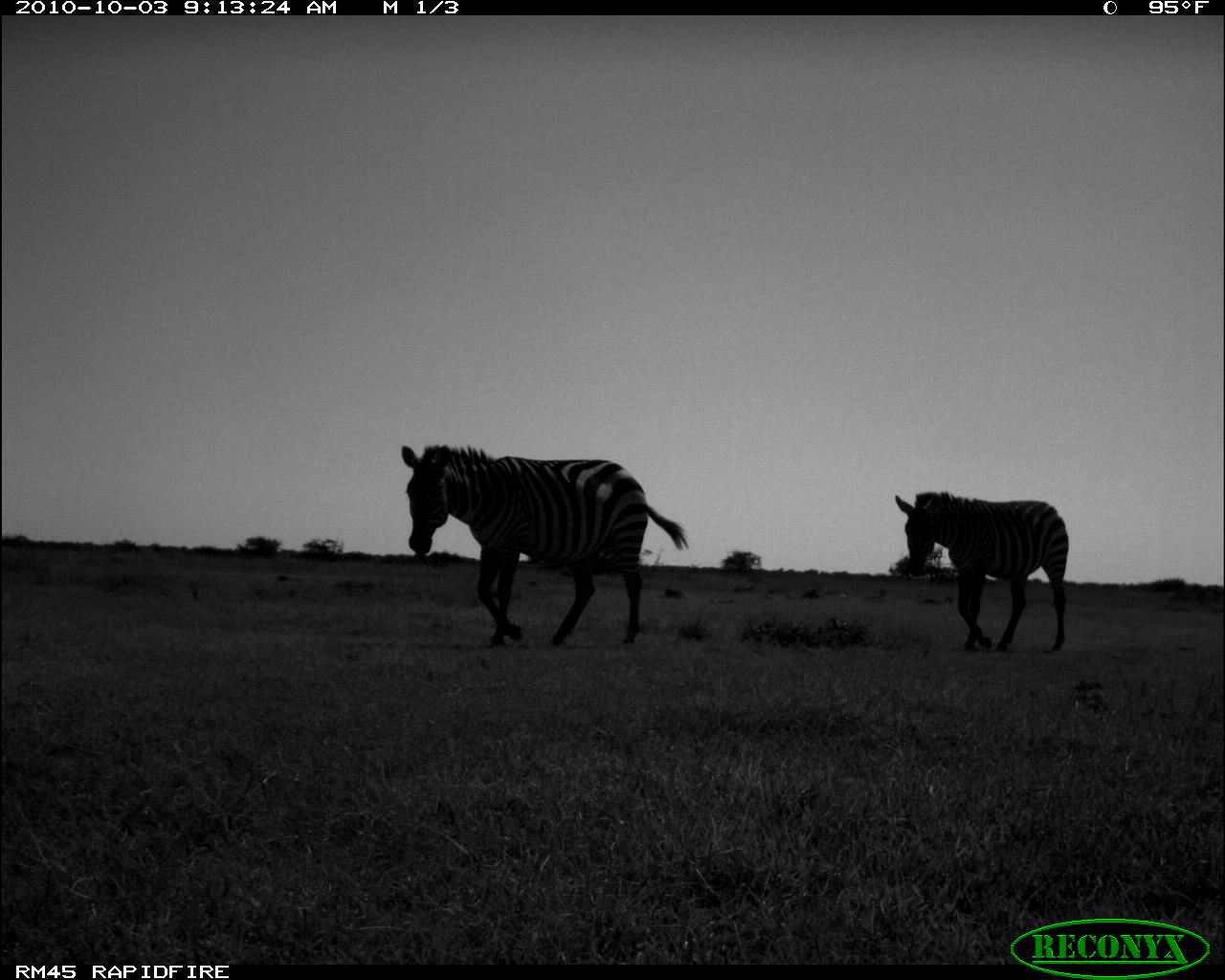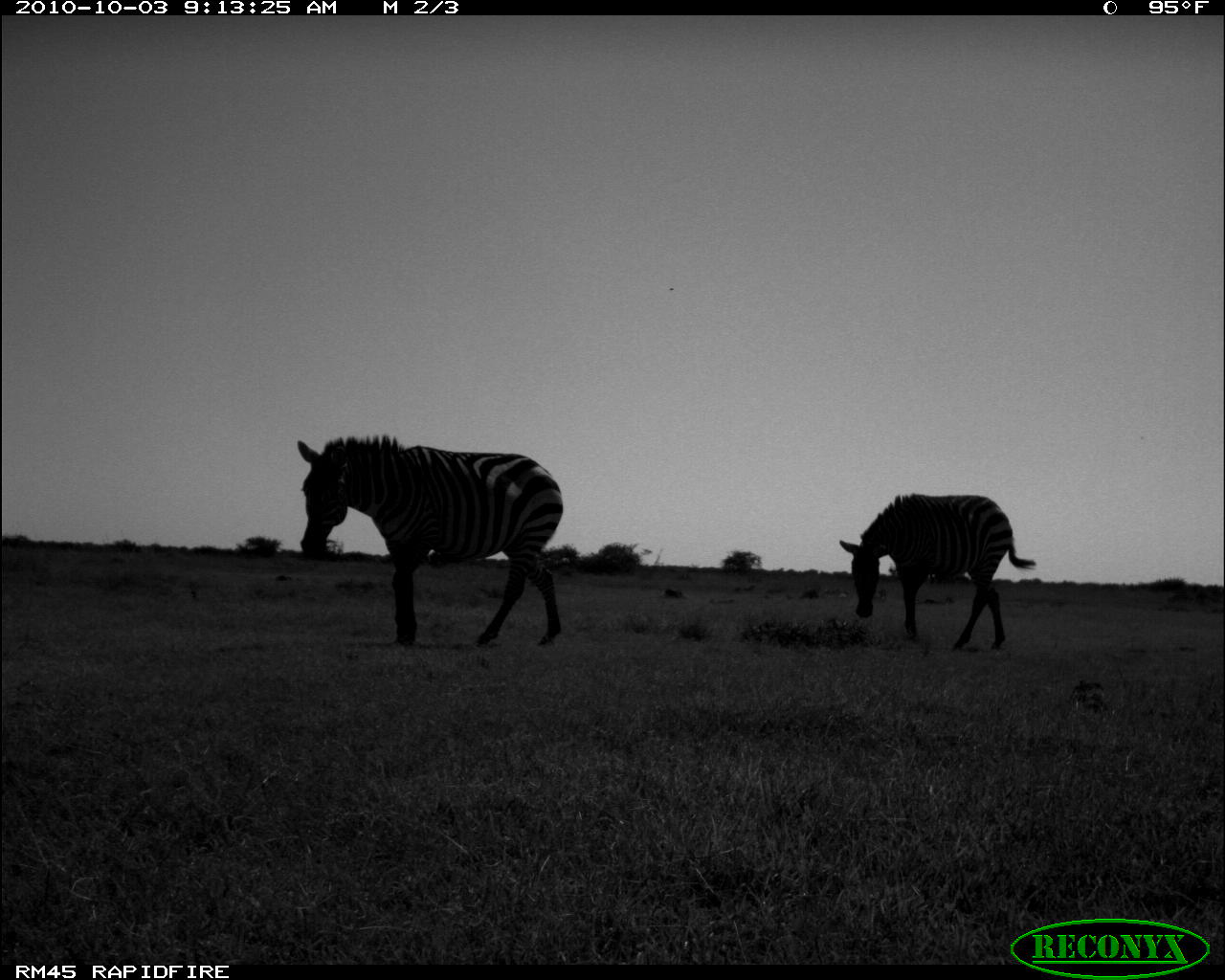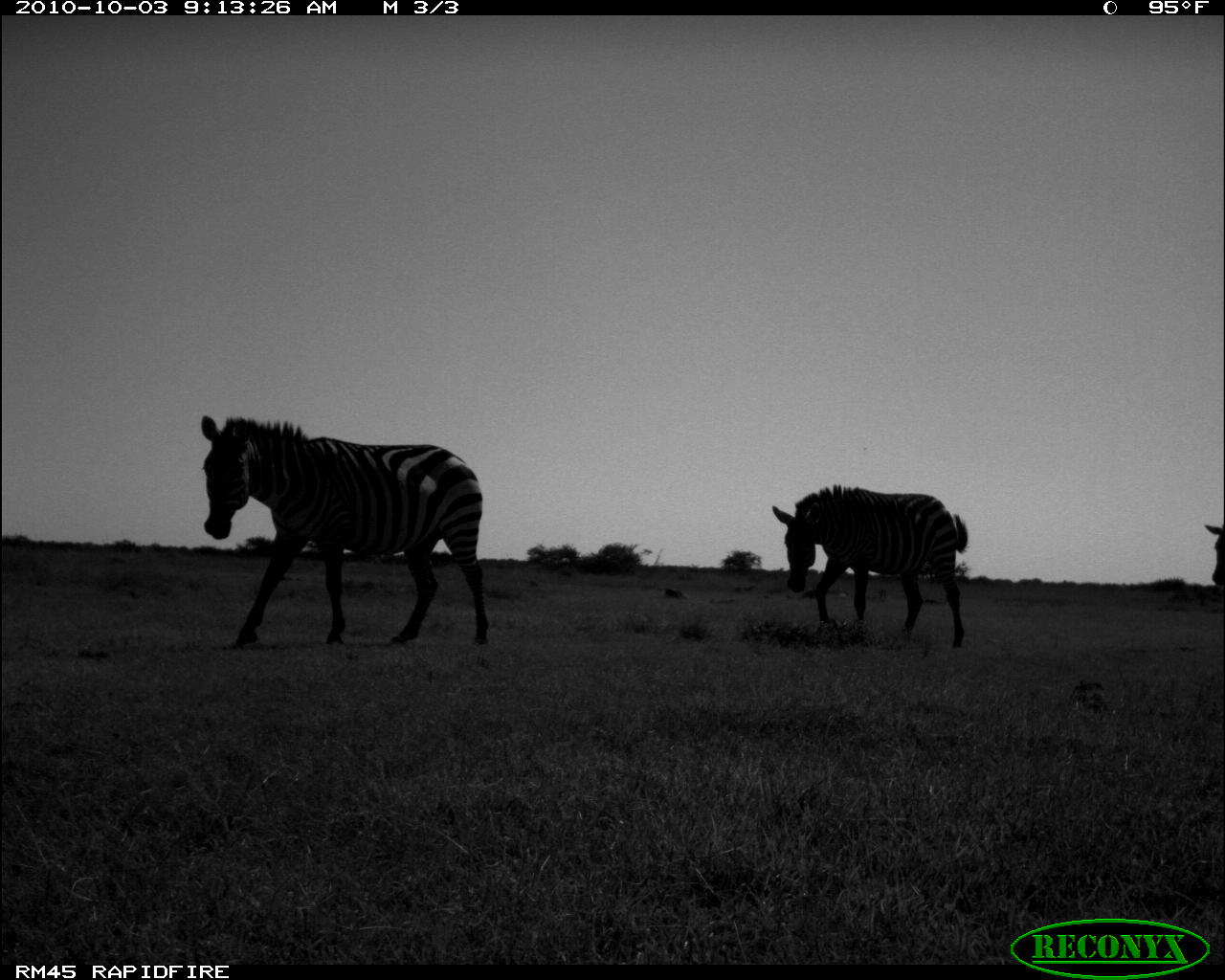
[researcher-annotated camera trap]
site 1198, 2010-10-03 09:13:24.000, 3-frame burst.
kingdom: Animalia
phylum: Chordata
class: Mammalia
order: Perissodactyla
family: Equidae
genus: Equus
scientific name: Equus quagga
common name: plains zebra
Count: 2.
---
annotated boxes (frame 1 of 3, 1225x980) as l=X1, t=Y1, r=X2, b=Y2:
equus quagga: l=397, t=443, r=688, b=645; l=890, t=489, r=1071, b=653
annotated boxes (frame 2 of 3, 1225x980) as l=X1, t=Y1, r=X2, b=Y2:
equus quagga: l=294, t=433, r=564, b=645; l=836, t=489, r=1033, b=652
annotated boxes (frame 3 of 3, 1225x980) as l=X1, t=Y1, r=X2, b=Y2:
equus quagga: l=193, t=407, r=486, b=646; l=766, t=478, r=971, b=647; l=1205, t=510, r=1225, b=596